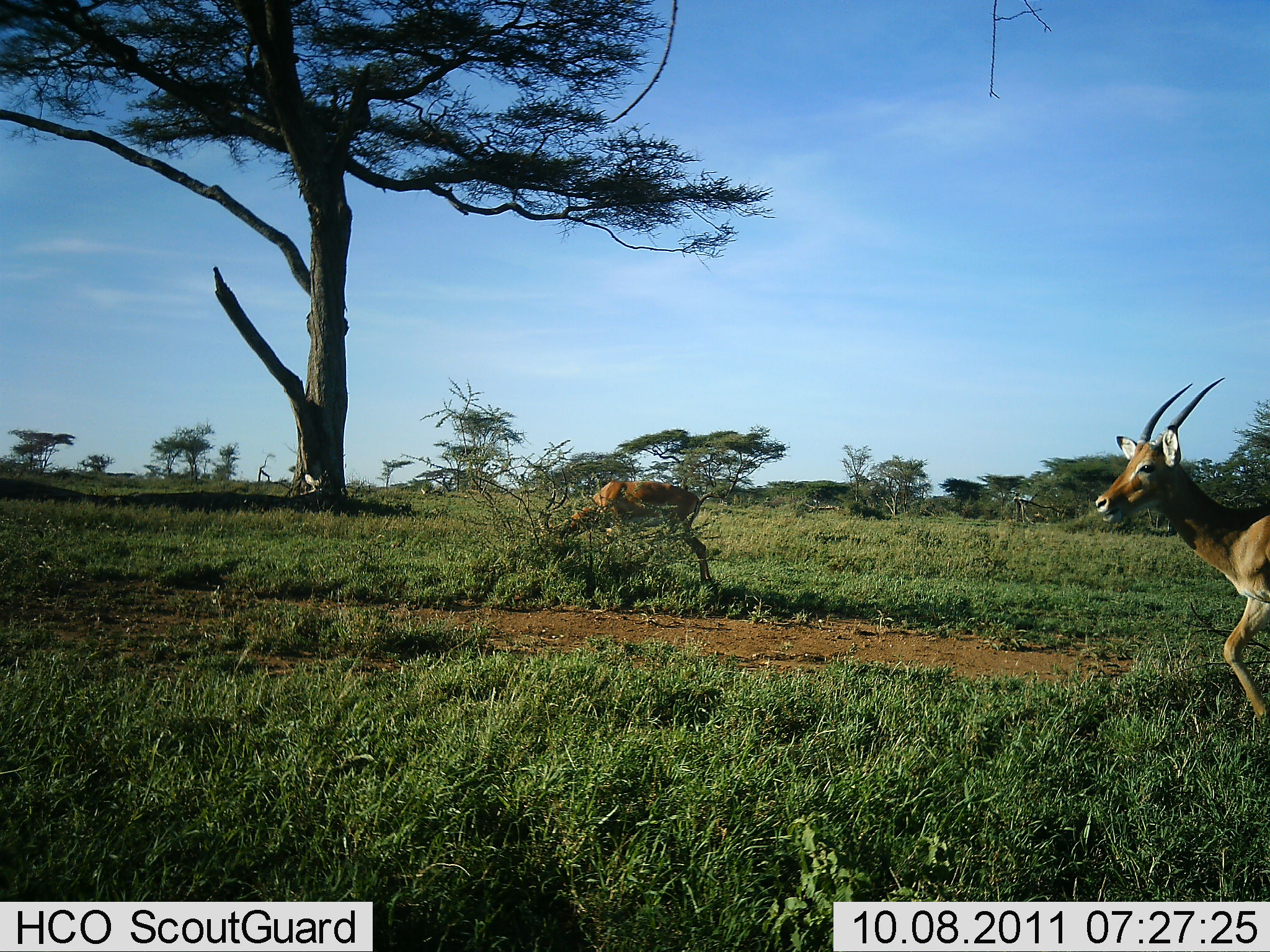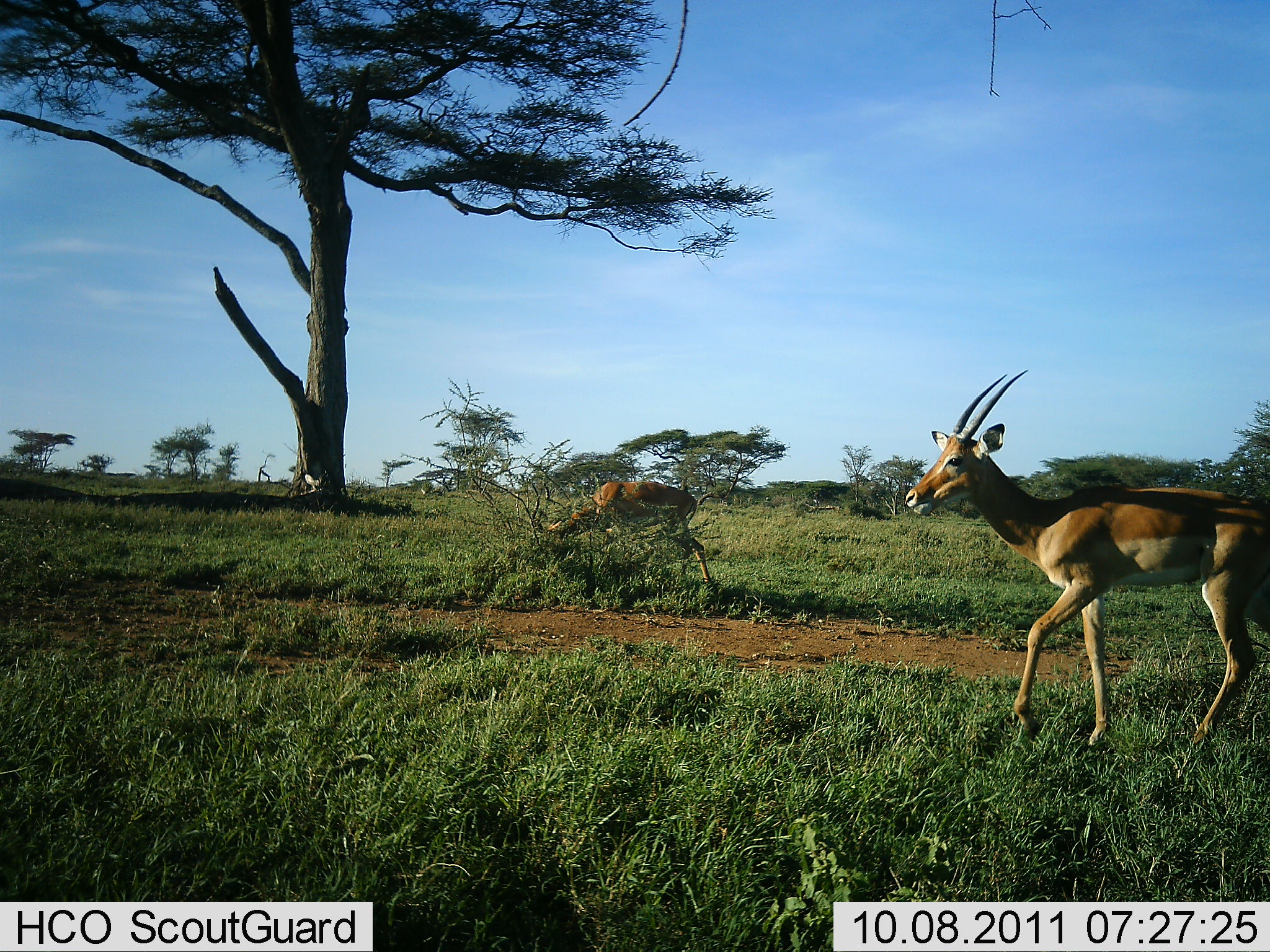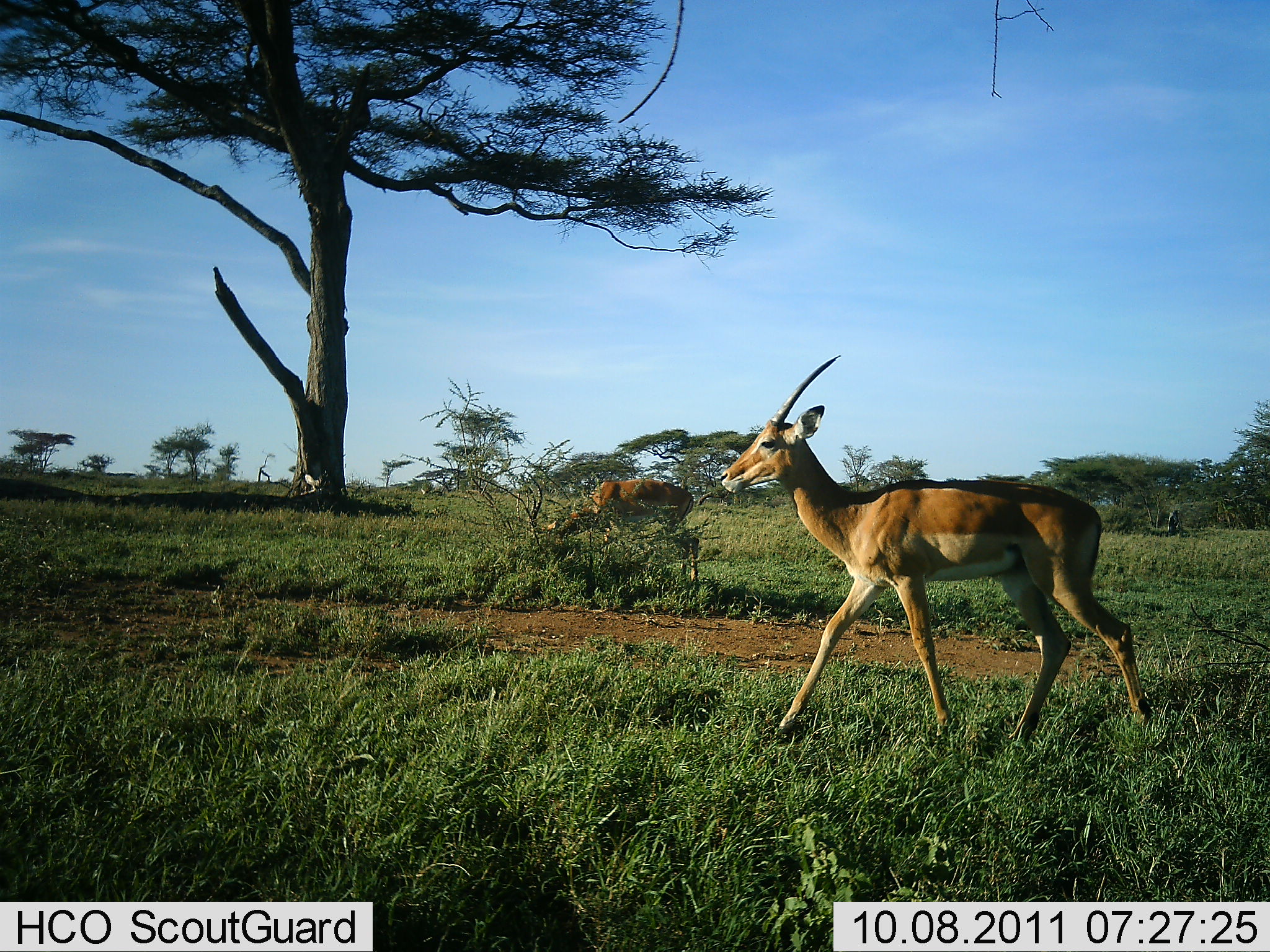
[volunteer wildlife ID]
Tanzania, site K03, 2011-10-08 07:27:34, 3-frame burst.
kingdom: Animalia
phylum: Chordata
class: Mammalia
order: Artiodactyla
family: Bovidae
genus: Nanger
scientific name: Nanger granti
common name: grant's gazelle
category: gazellegrants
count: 2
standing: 15%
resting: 0%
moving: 92%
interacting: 0%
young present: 0%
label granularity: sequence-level